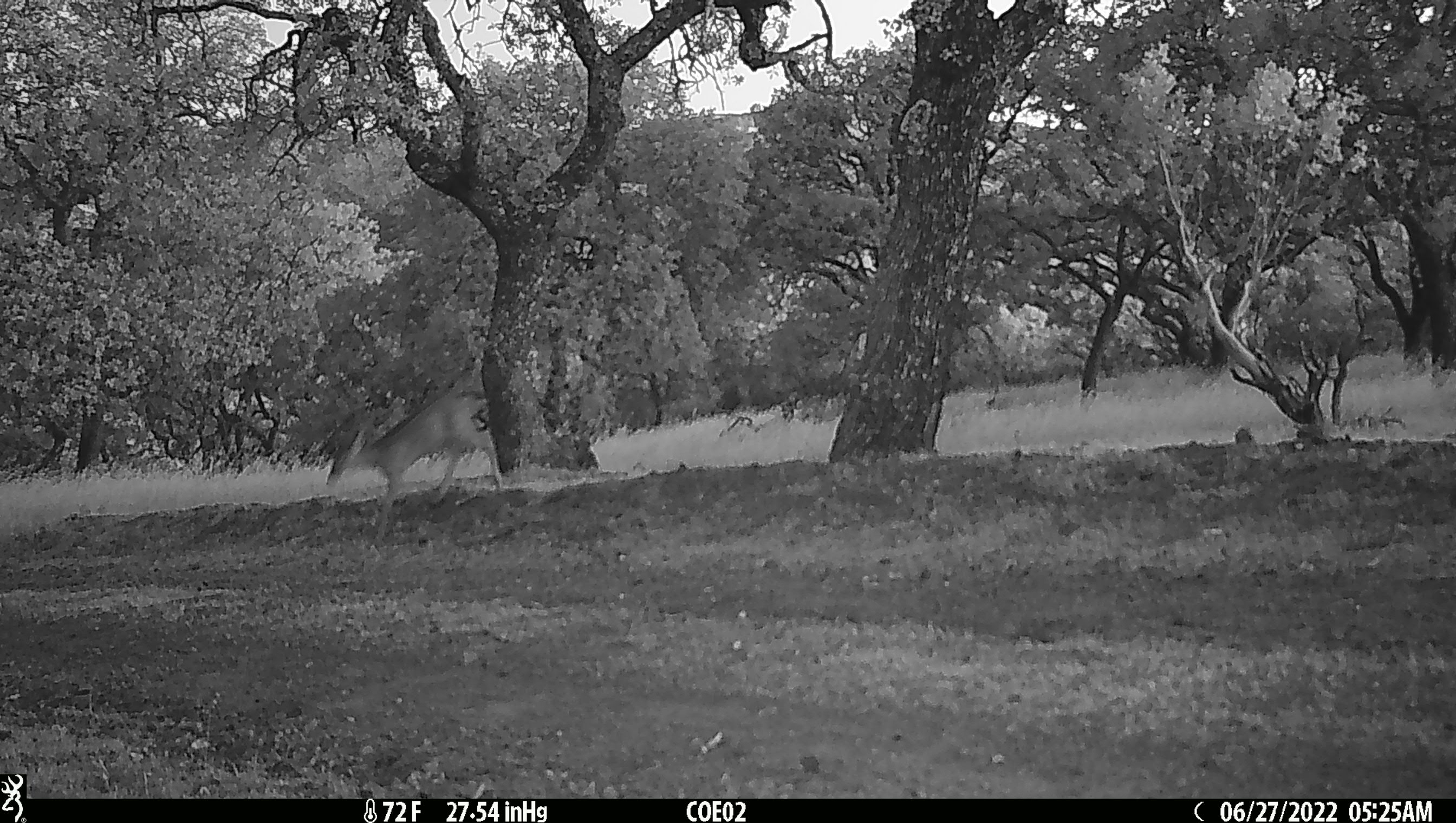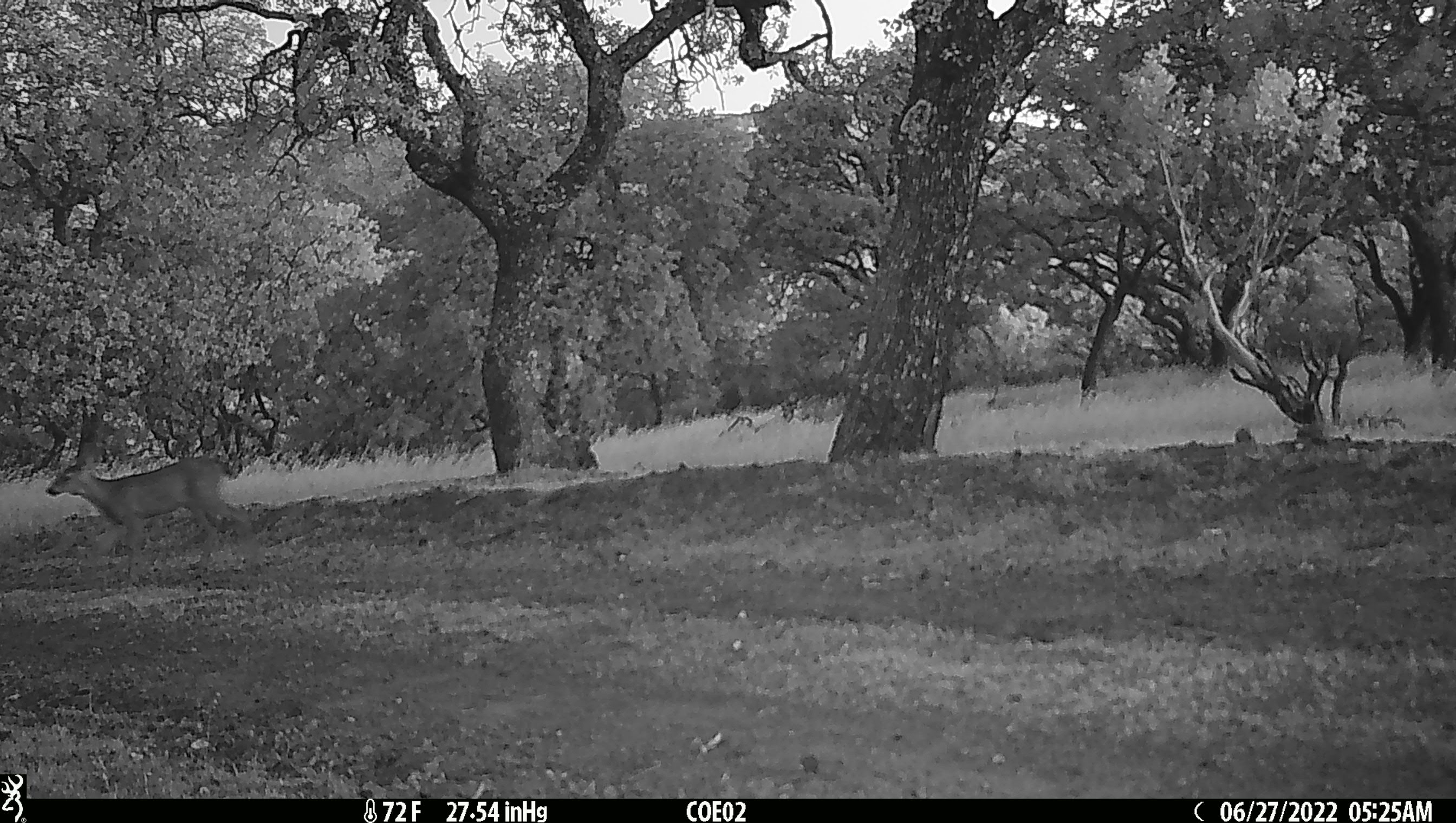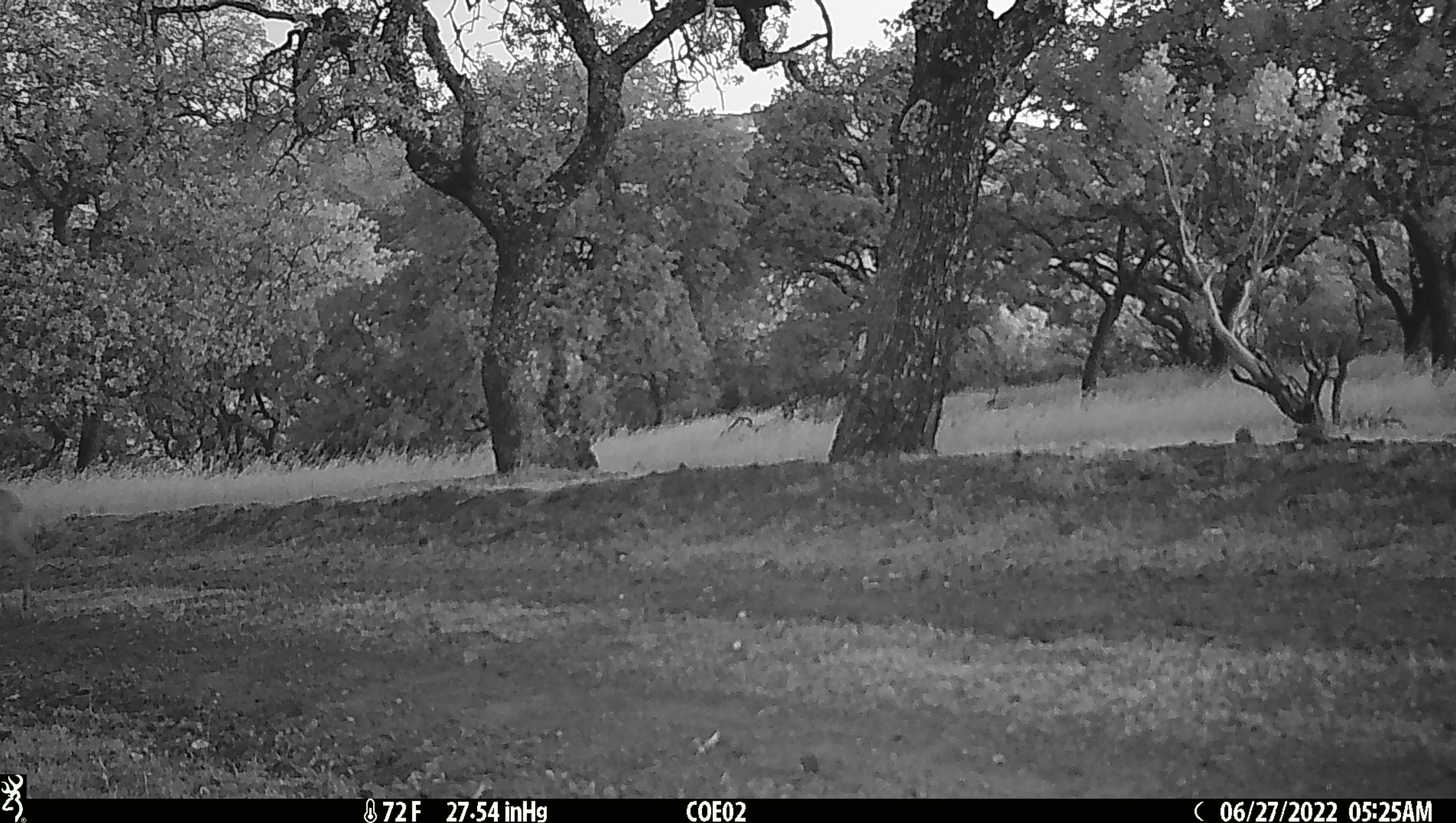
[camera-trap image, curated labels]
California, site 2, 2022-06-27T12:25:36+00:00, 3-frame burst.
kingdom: Animalia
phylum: Chordata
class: Mammalia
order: Artiodactyla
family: Cervidae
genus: Odocoileus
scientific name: Odocoileus hemionus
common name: mule deer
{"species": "mule deer (Odocoileus hemionus)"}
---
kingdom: Animalia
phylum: Chordata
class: Mammalia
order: Lagomorpha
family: Leporidae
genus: Sylvilagus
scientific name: Sylvilagus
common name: cottontail rabbit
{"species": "cottontail rabbit (Sylvilagus)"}